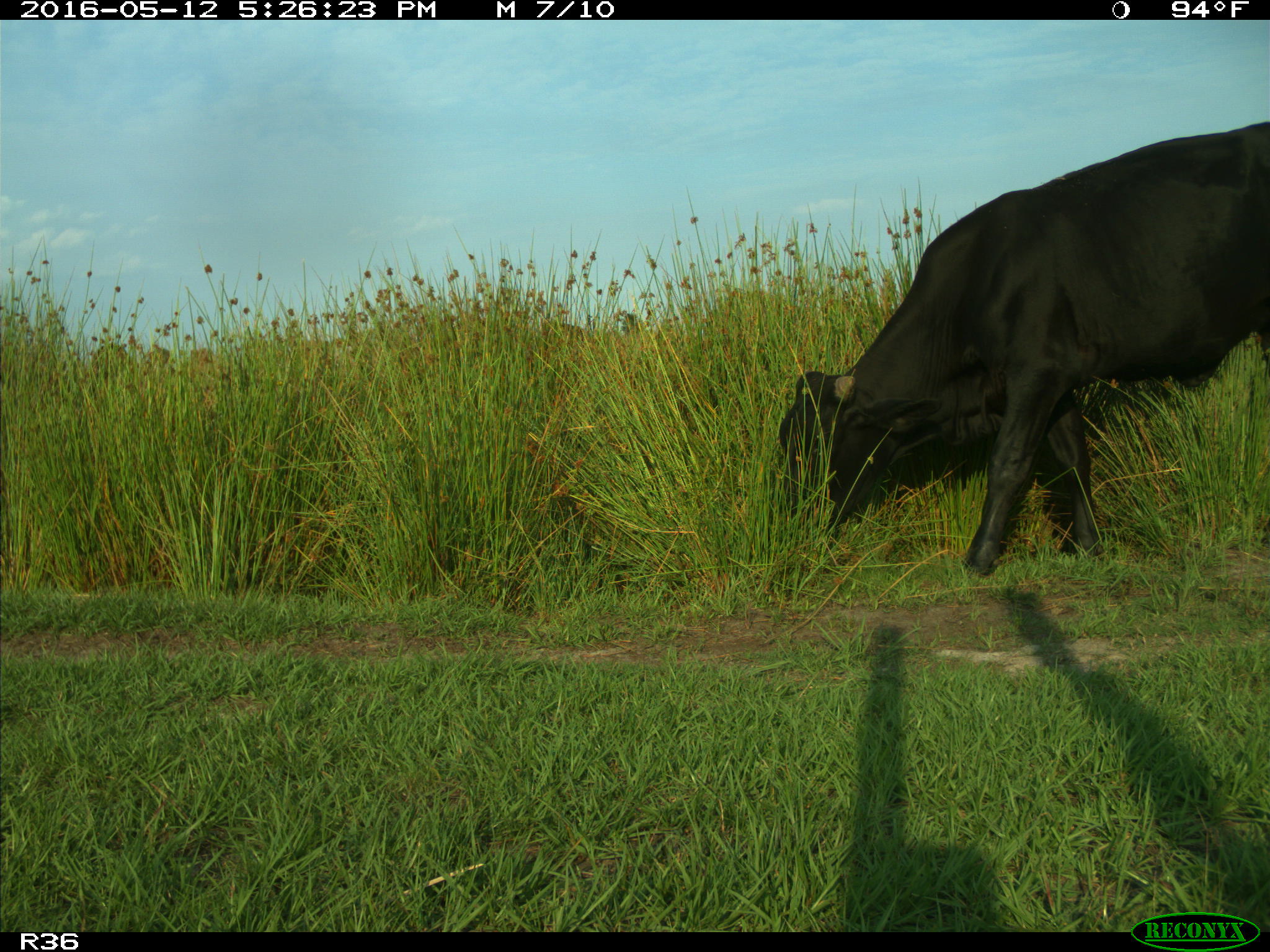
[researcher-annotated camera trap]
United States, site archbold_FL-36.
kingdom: Animalia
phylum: Chordata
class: Mammalia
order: Artiodactyla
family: Bovidae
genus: Bos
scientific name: Bos taurus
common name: domestic cow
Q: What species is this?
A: Bos taurus (domestic cow).